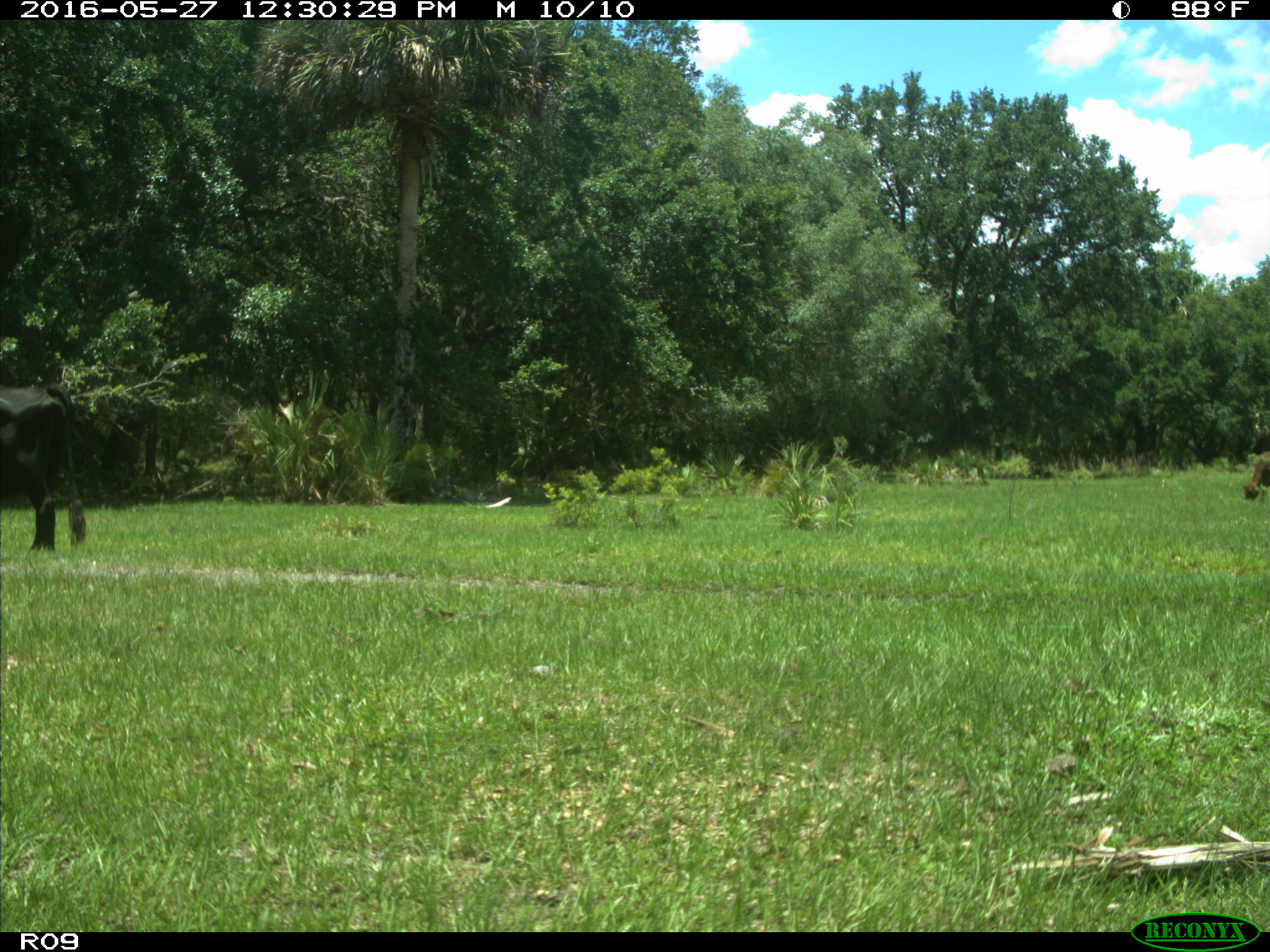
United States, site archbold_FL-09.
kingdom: Animalia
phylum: Chordata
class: Mammalia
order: Artiodactyla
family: Bovidae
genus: Bos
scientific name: Bos taurus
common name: domestic cow